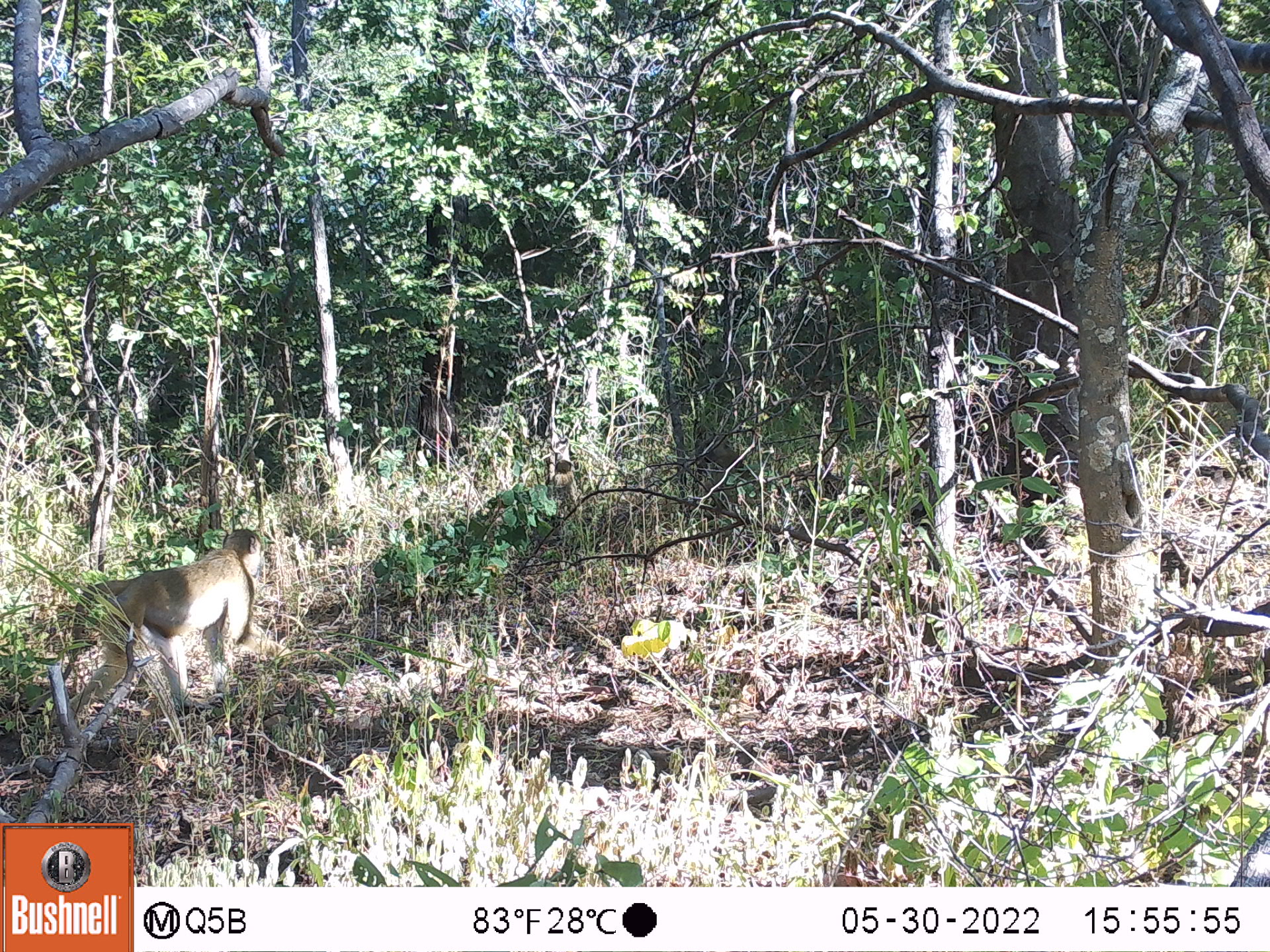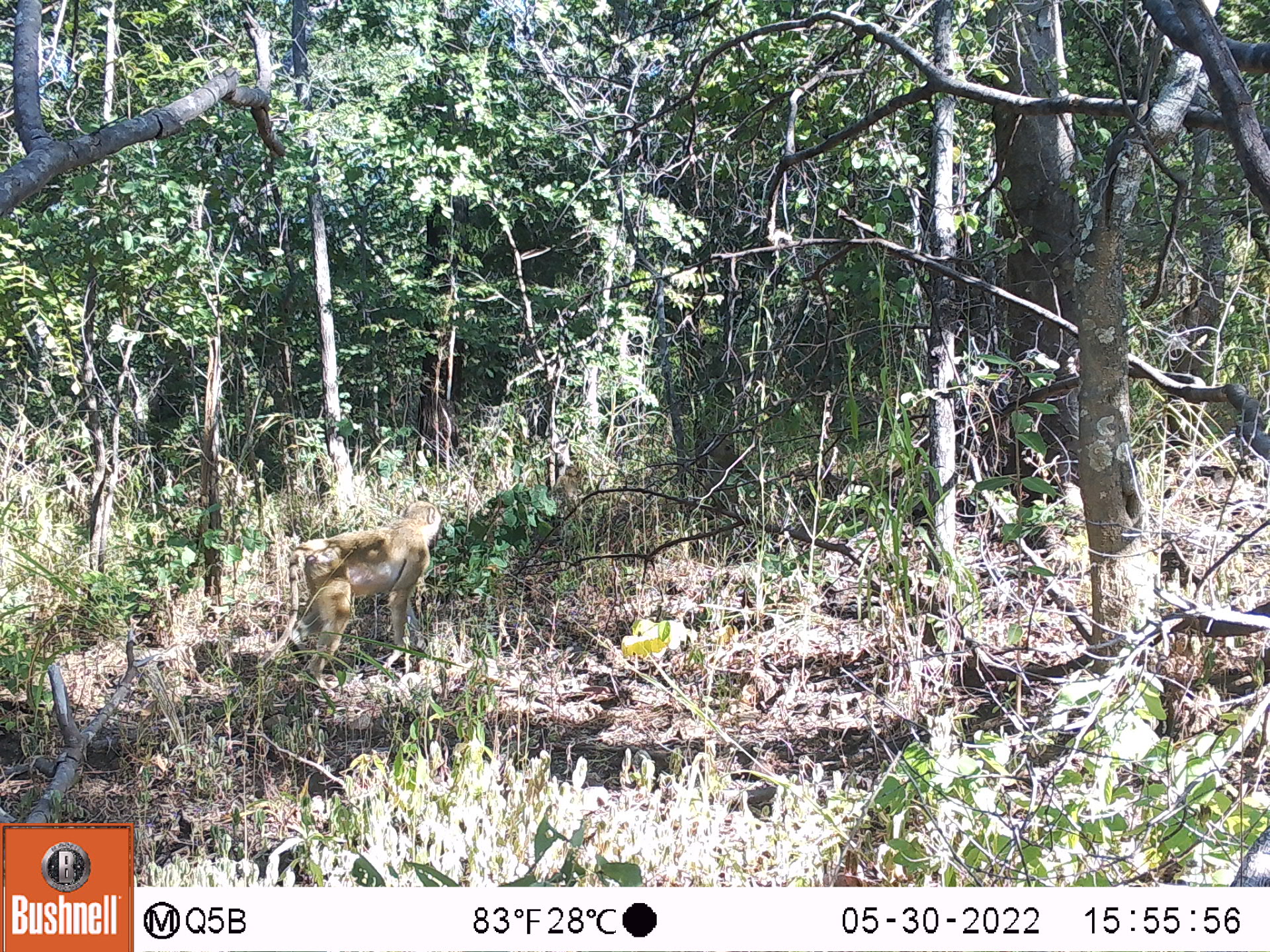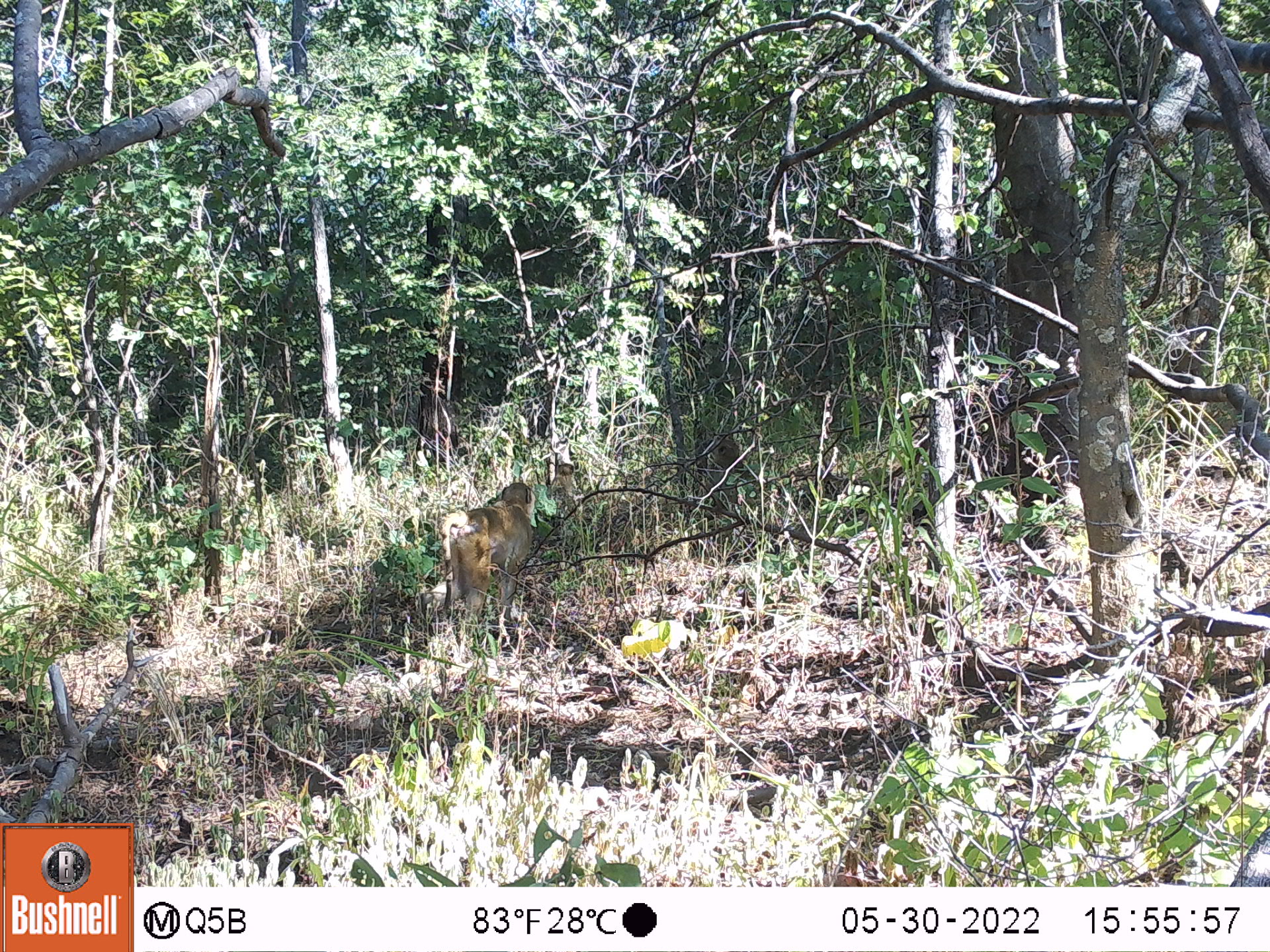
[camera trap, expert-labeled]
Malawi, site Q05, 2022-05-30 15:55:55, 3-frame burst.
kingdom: Animalia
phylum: Chordata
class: Mammalia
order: Primates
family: Cercopithecidae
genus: Papio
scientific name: Papio cynocephalus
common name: yellow baboon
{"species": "yellow baboon (Papio cynocephalus)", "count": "3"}